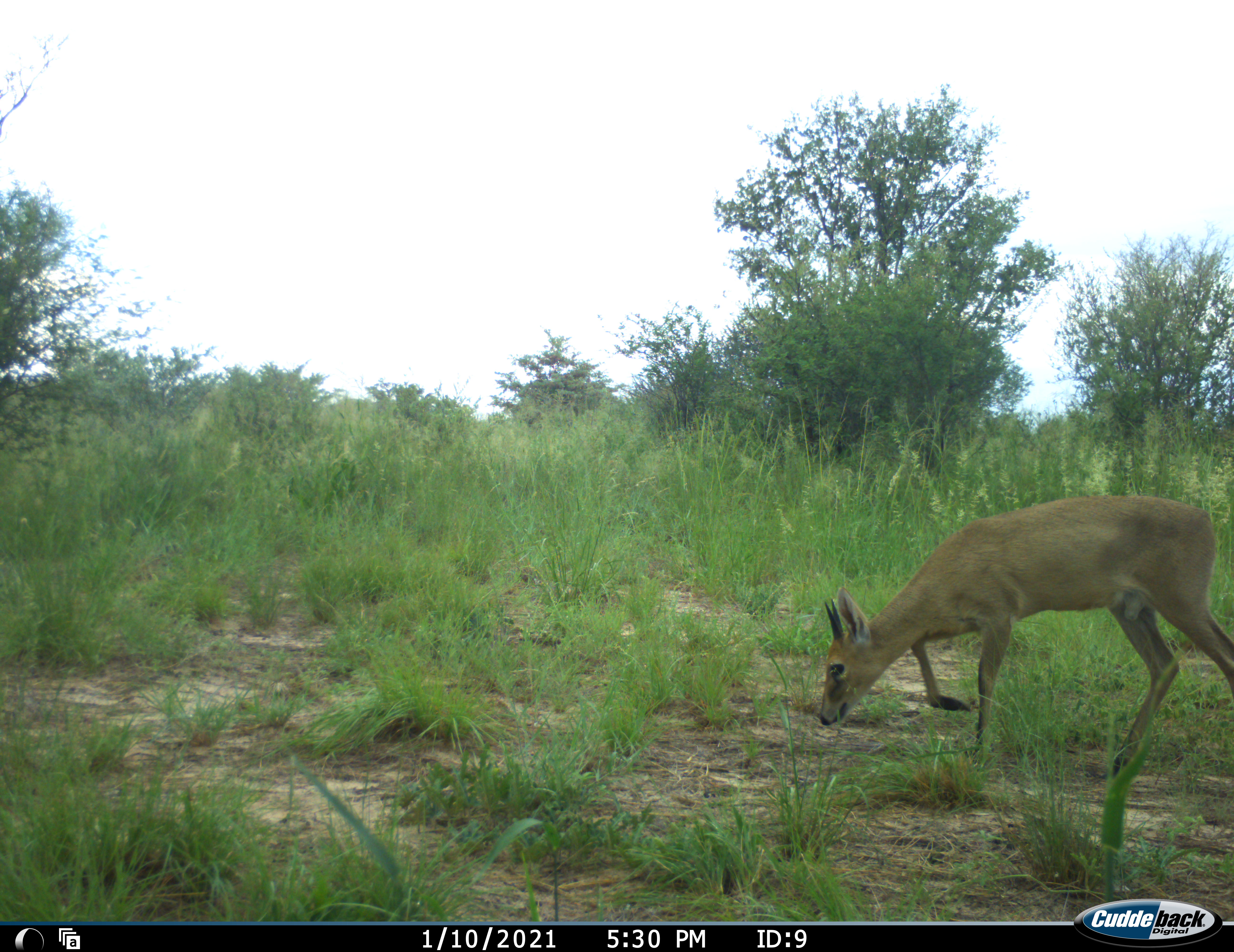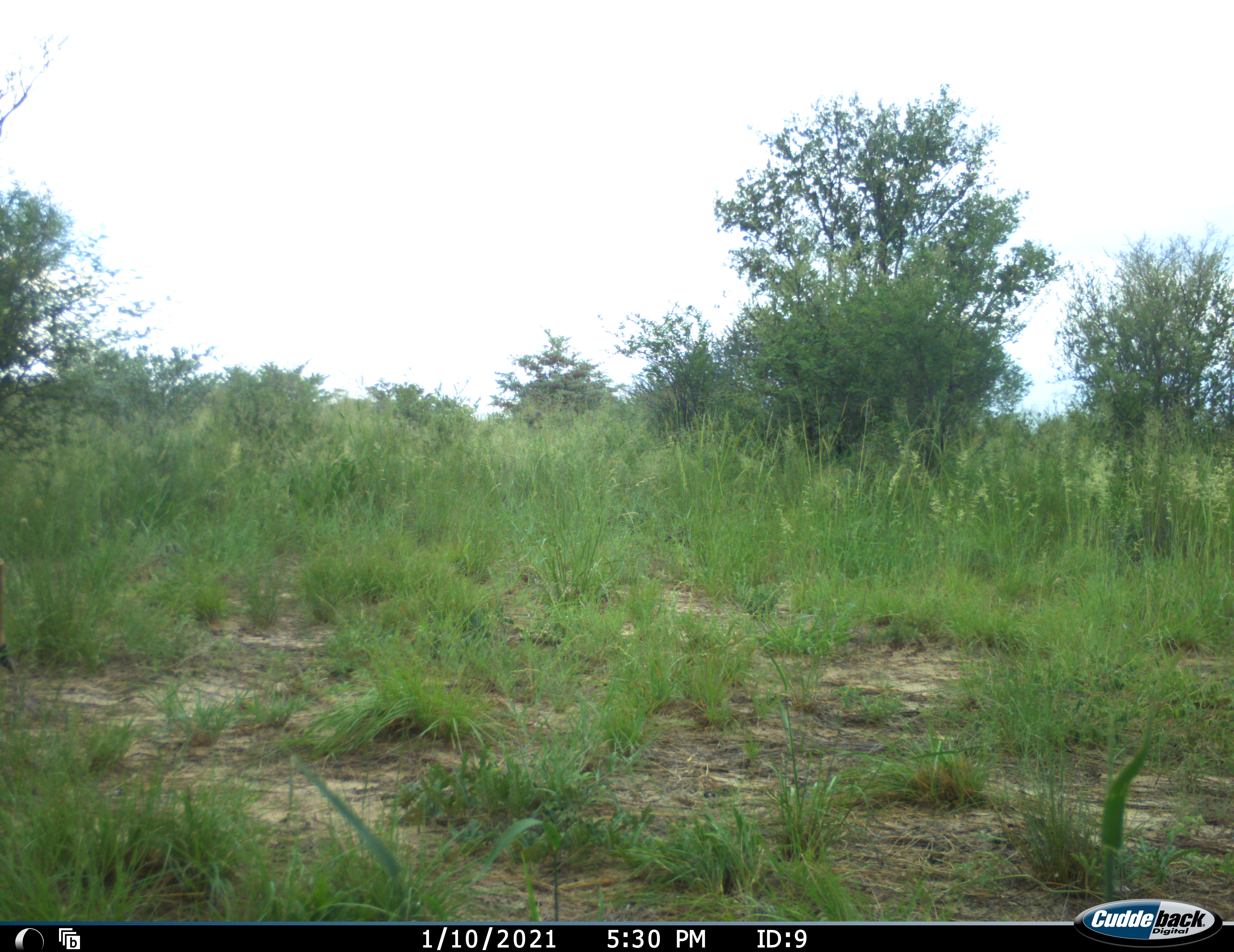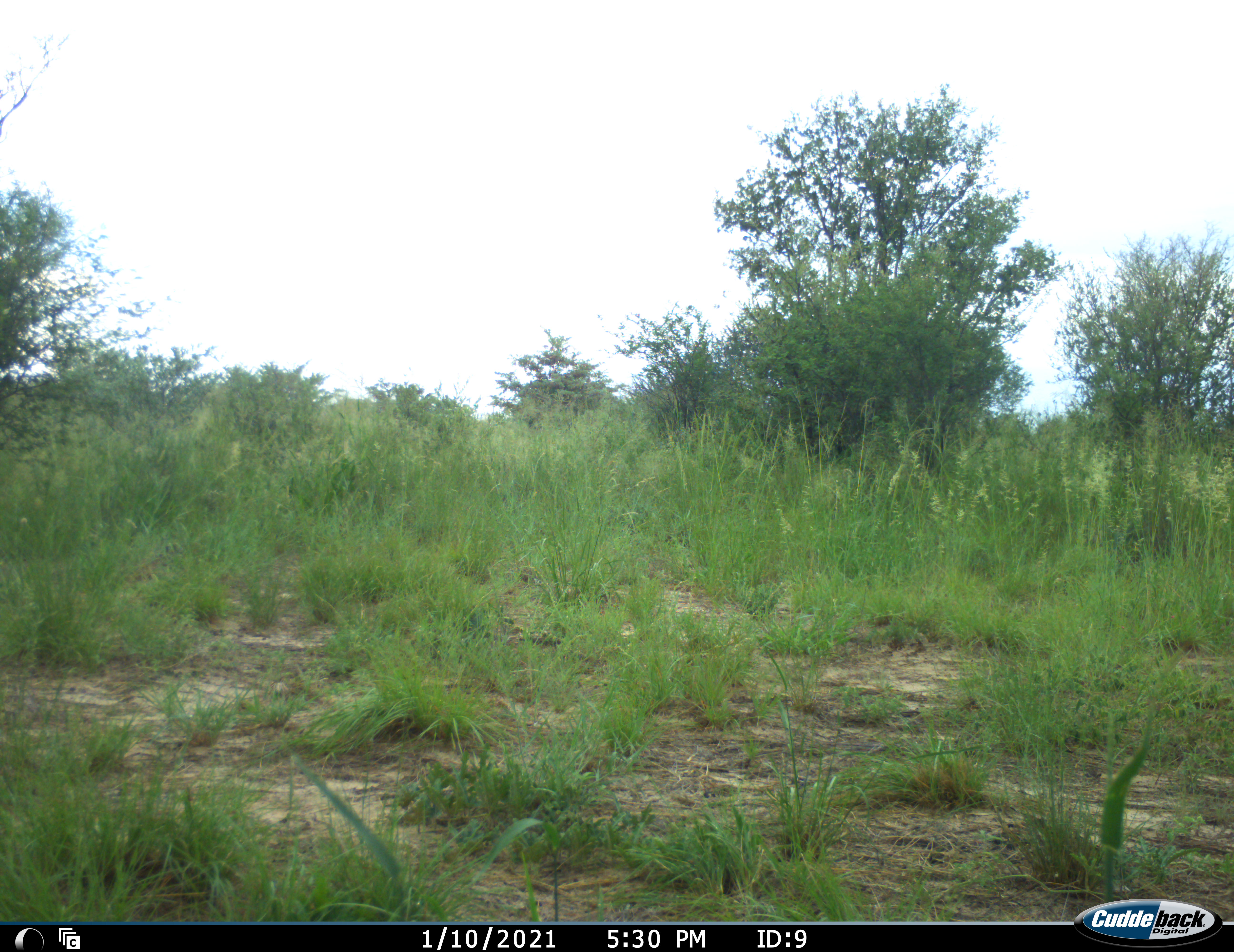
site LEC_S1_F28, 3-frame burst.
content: unidentified animal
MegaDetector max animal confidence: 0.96